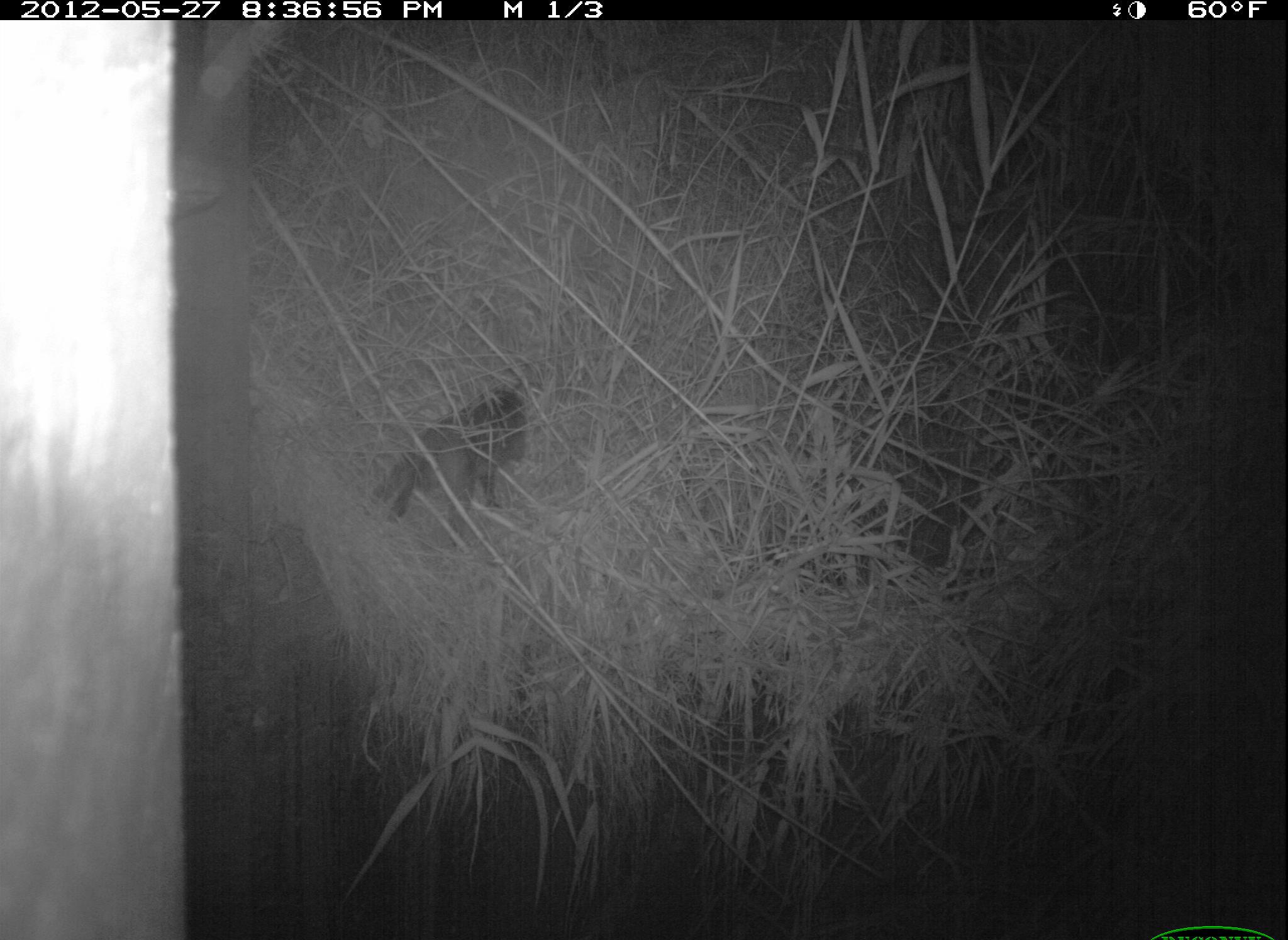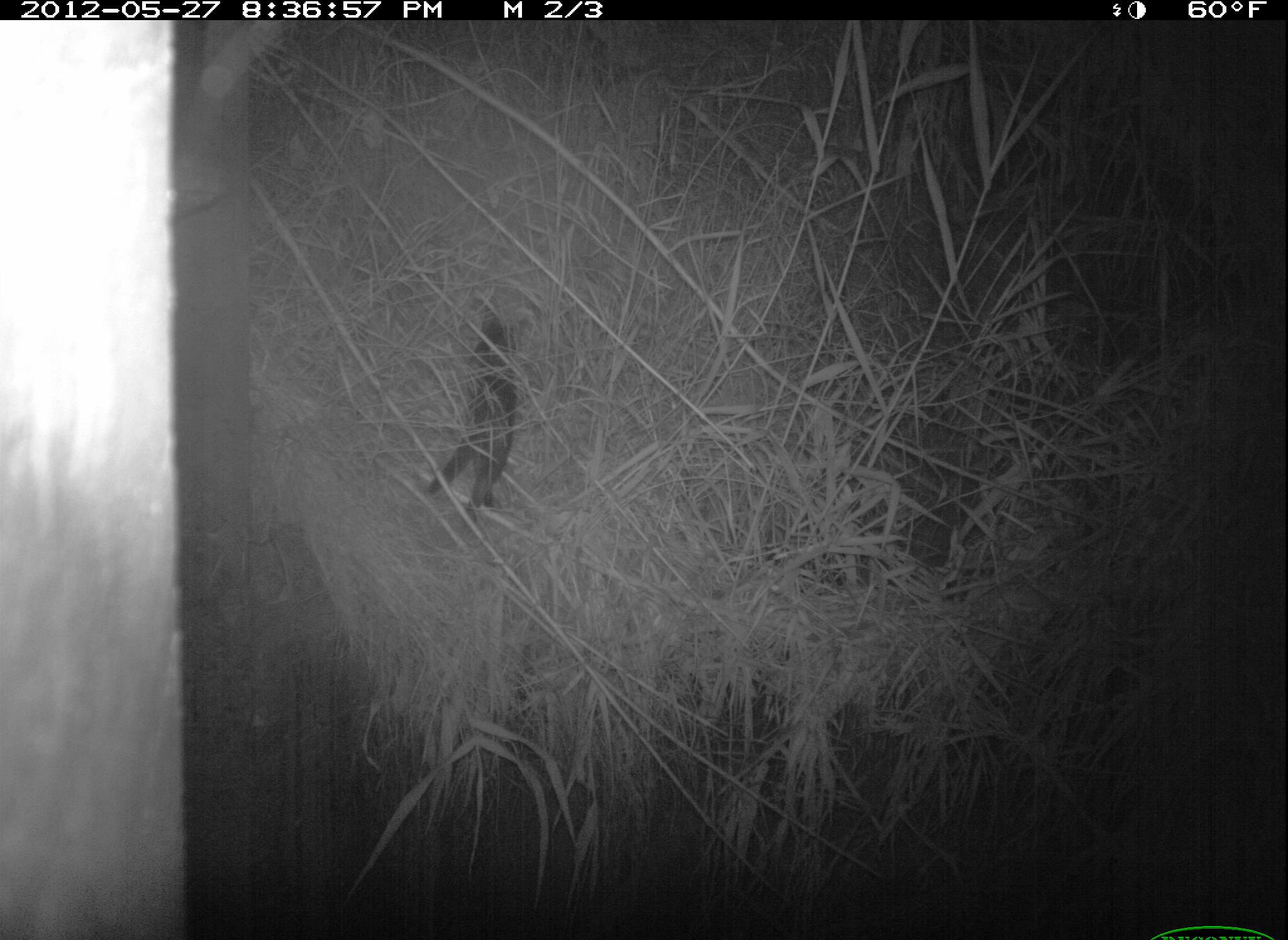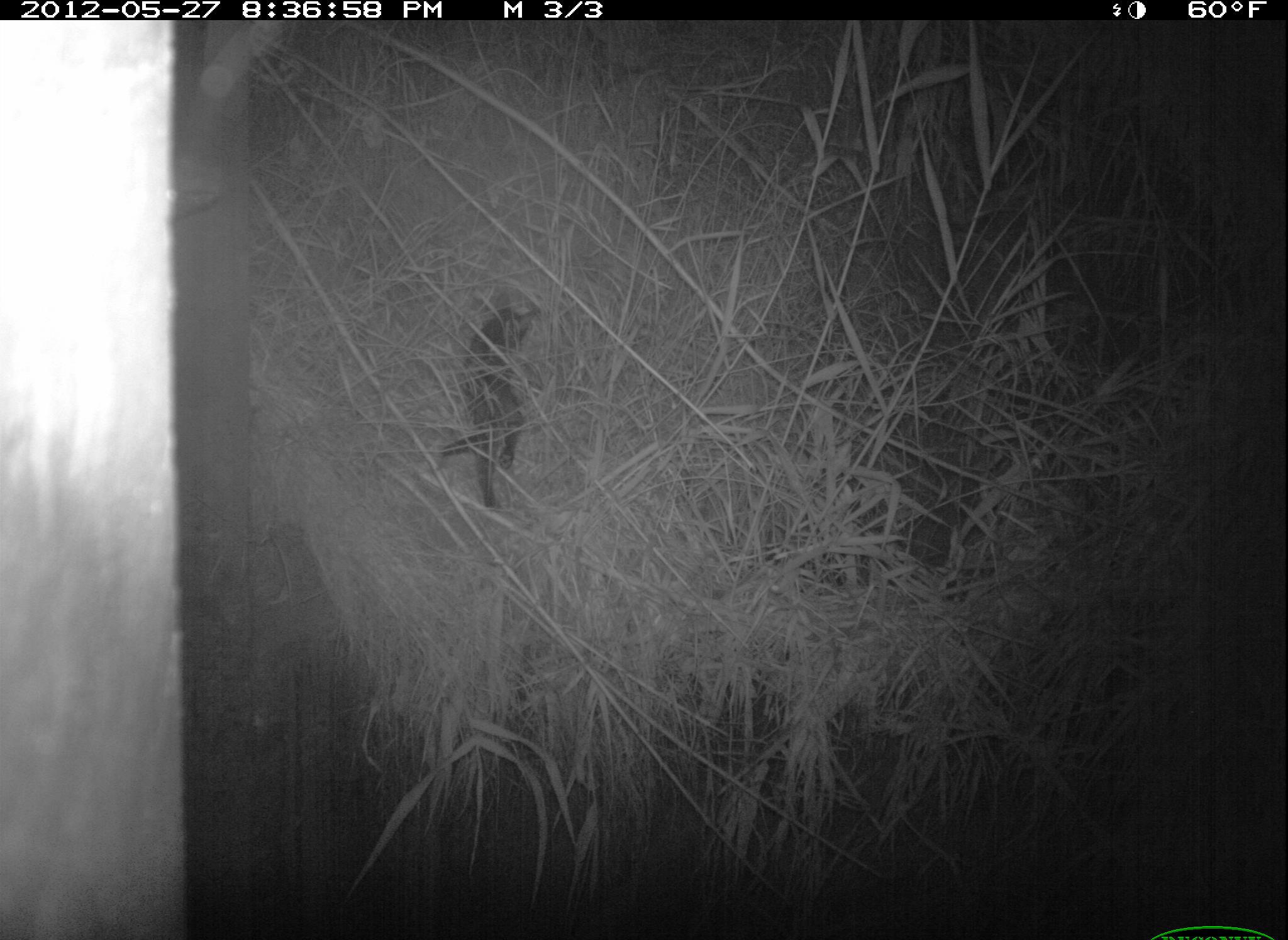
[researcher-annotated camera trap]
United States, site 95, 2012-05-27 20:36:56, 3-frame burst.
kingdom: Animalia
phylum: Chordata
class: Mammalia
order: Carnivora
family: Felidae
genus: Felis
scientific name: Felis catus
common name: cat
Cat (Felis catus).